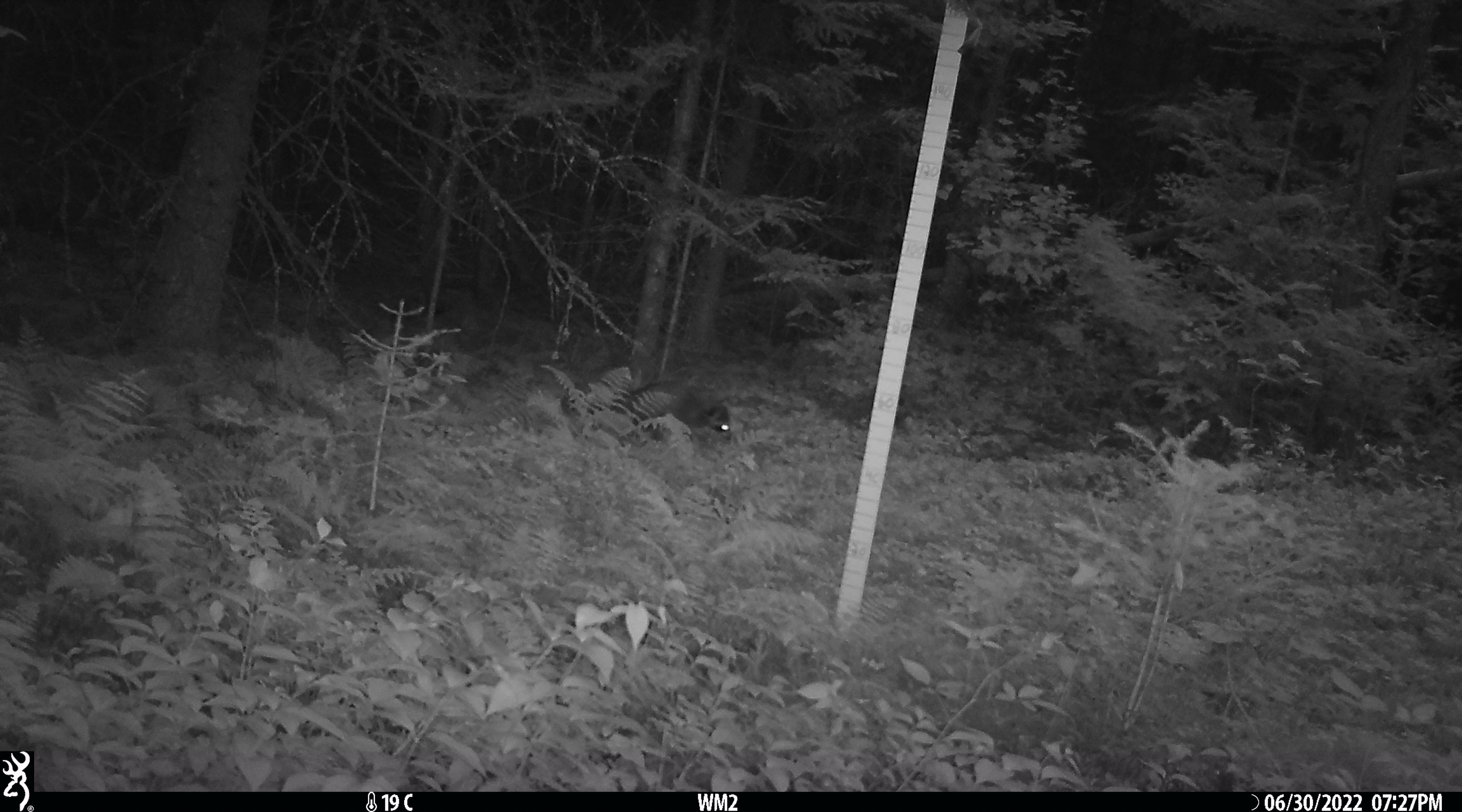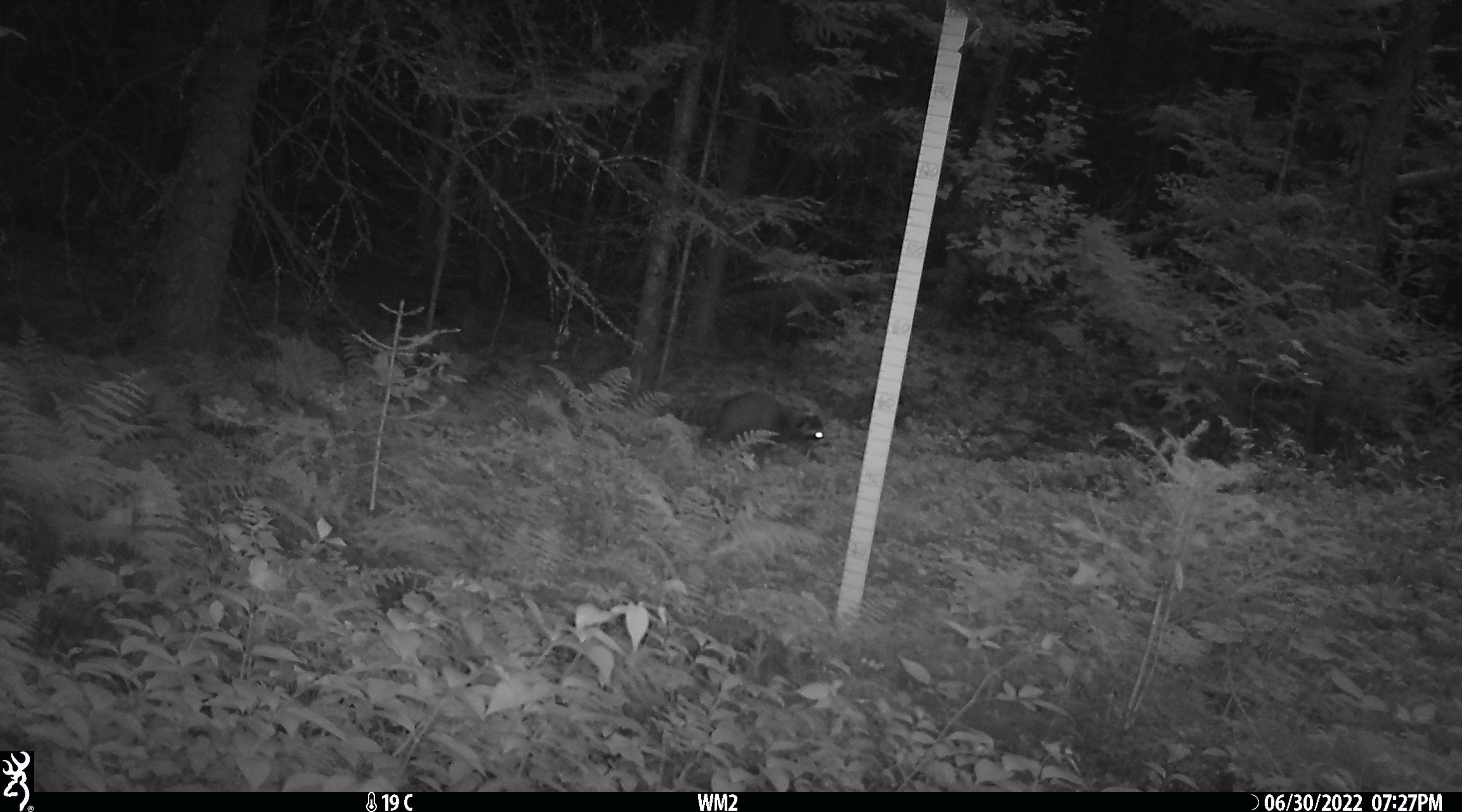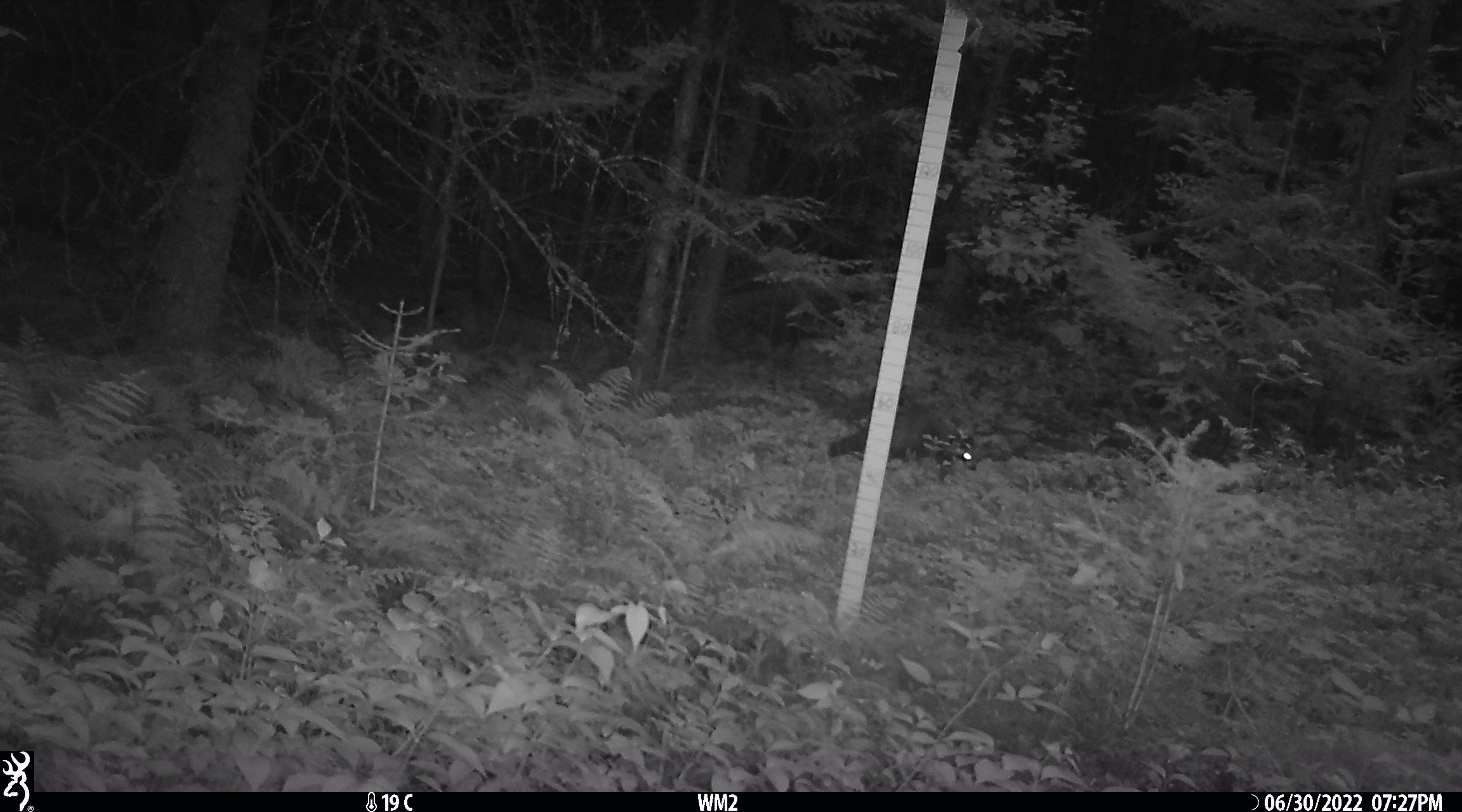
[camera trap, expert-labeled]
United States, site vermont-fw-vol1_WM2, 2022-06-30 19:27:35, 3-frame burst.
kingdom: Animalia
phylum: Chordata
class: Mammalia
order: Carnivora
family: Procyonidae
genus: Procyon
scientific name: Procyon lotor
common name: raccoon